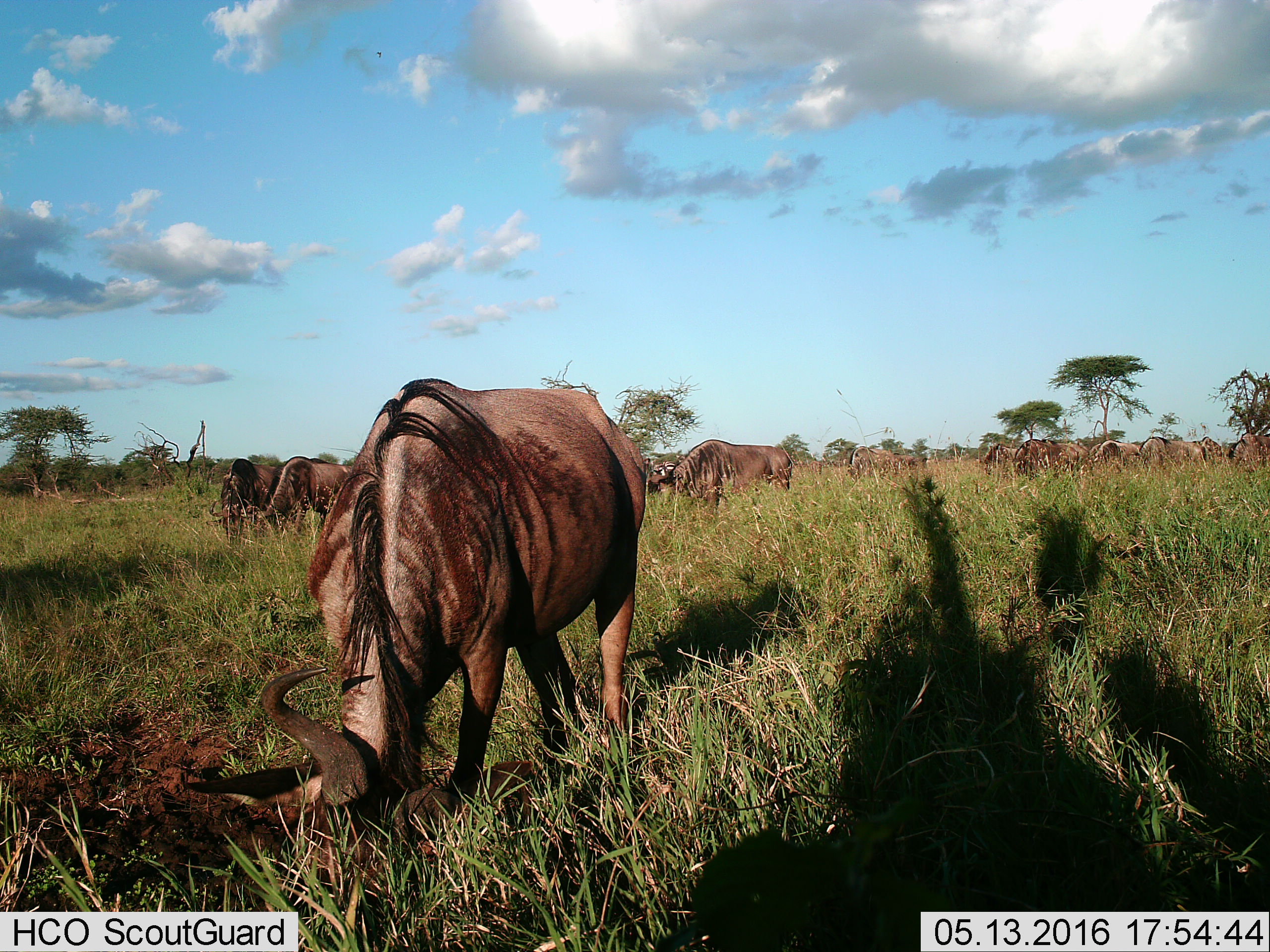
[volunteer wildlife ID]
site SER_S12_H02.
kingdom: Animalia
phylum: Chordata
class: Mammalia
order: Artiodactyla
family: Bovidae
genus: Connochaetes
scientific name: Connochaetes taurinus taurinus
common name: blue wildebeest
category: wildebeestblue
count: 11-50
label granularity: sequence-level